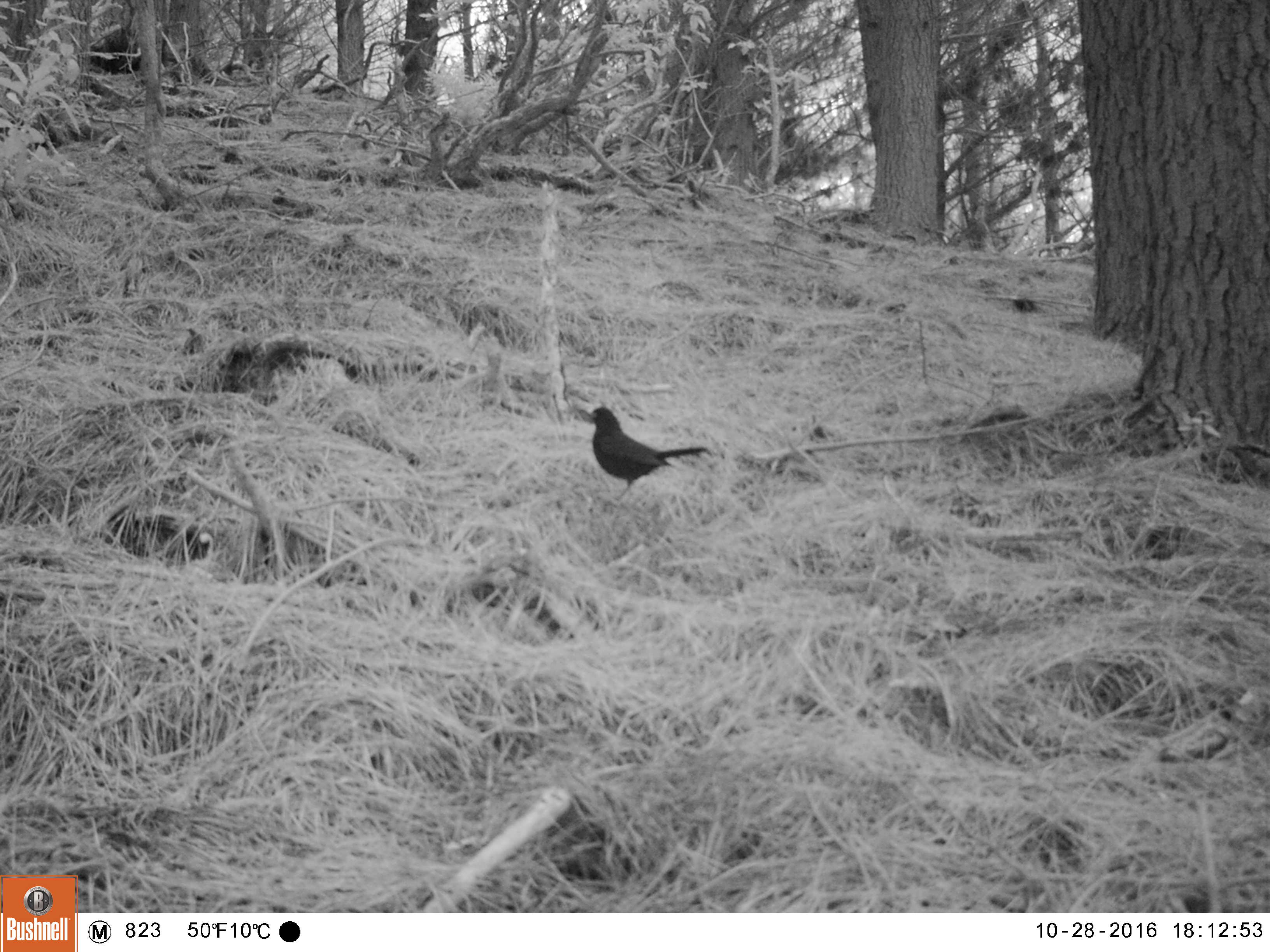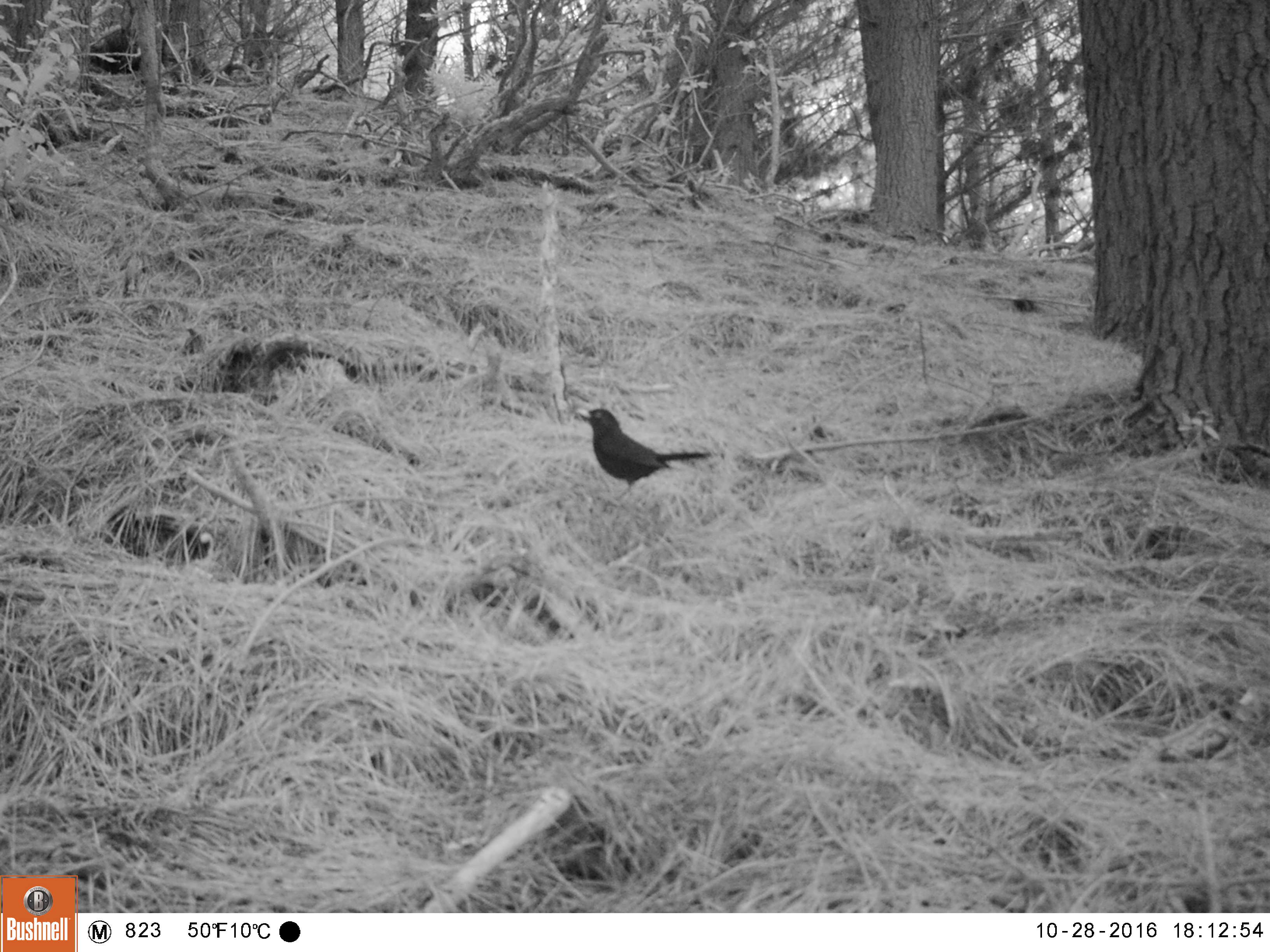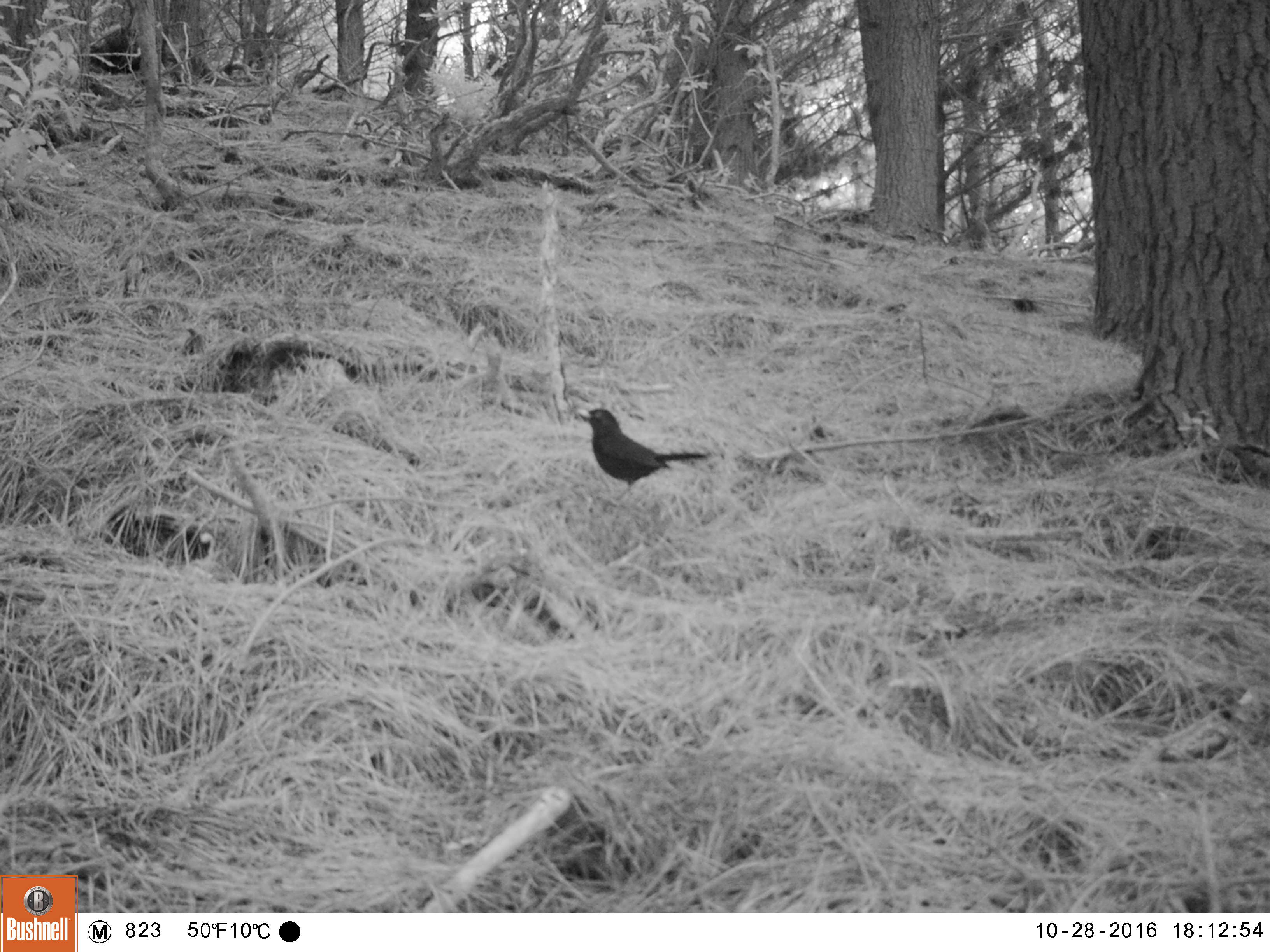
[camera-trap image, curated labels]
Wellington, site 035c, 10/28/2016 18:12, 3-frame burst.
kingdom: Animalia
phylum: Chordata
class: Aves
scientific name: Aves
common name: bird